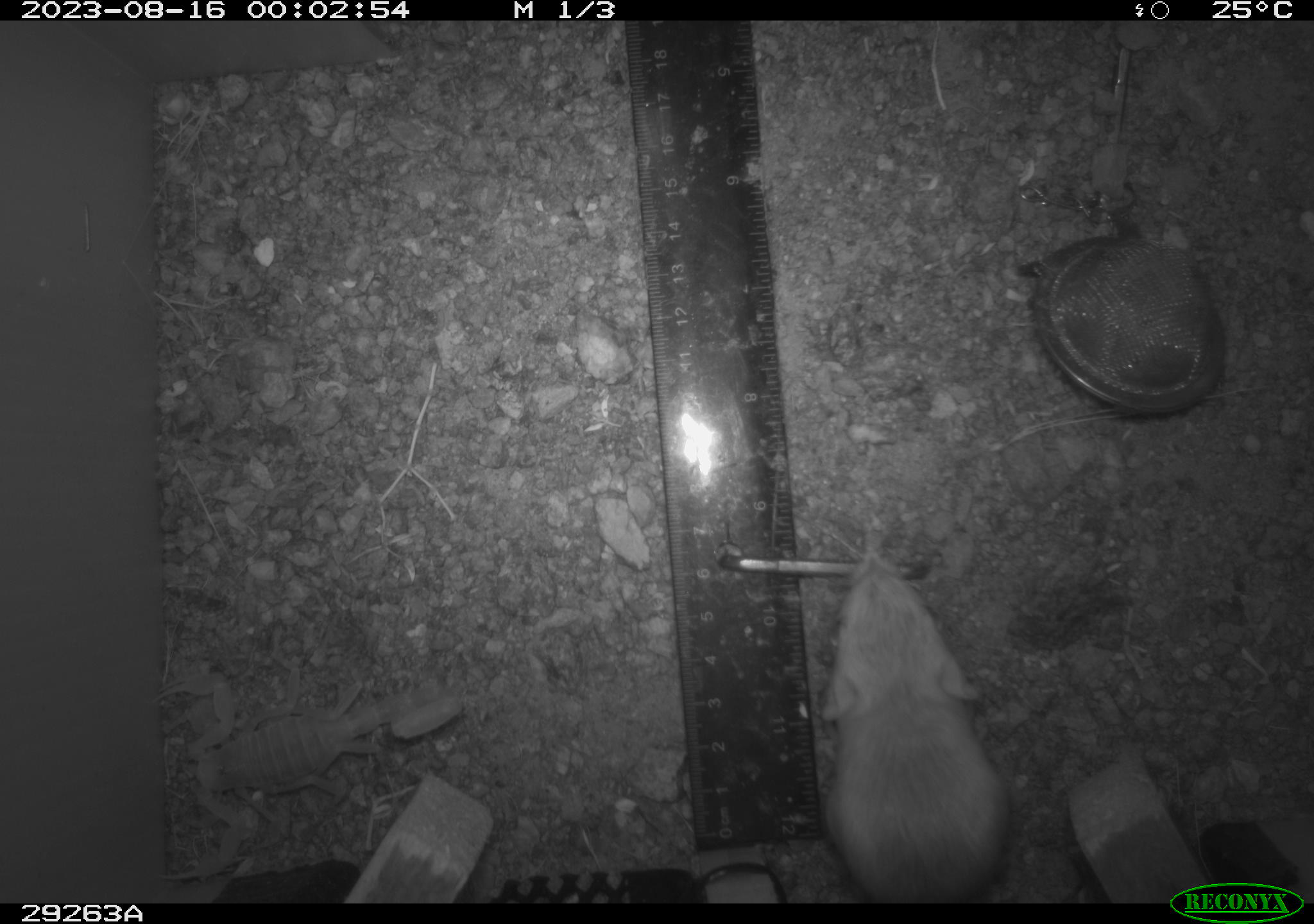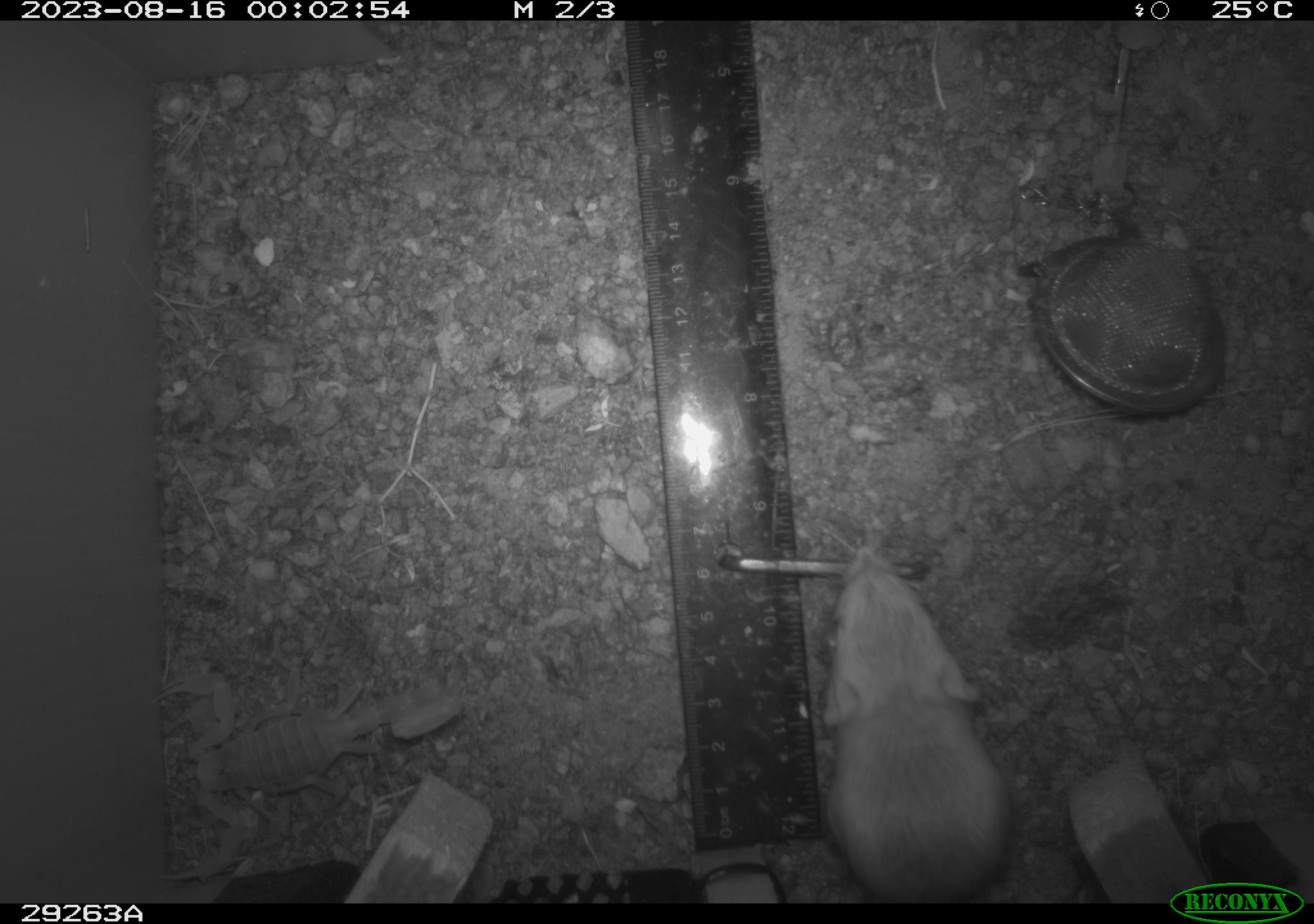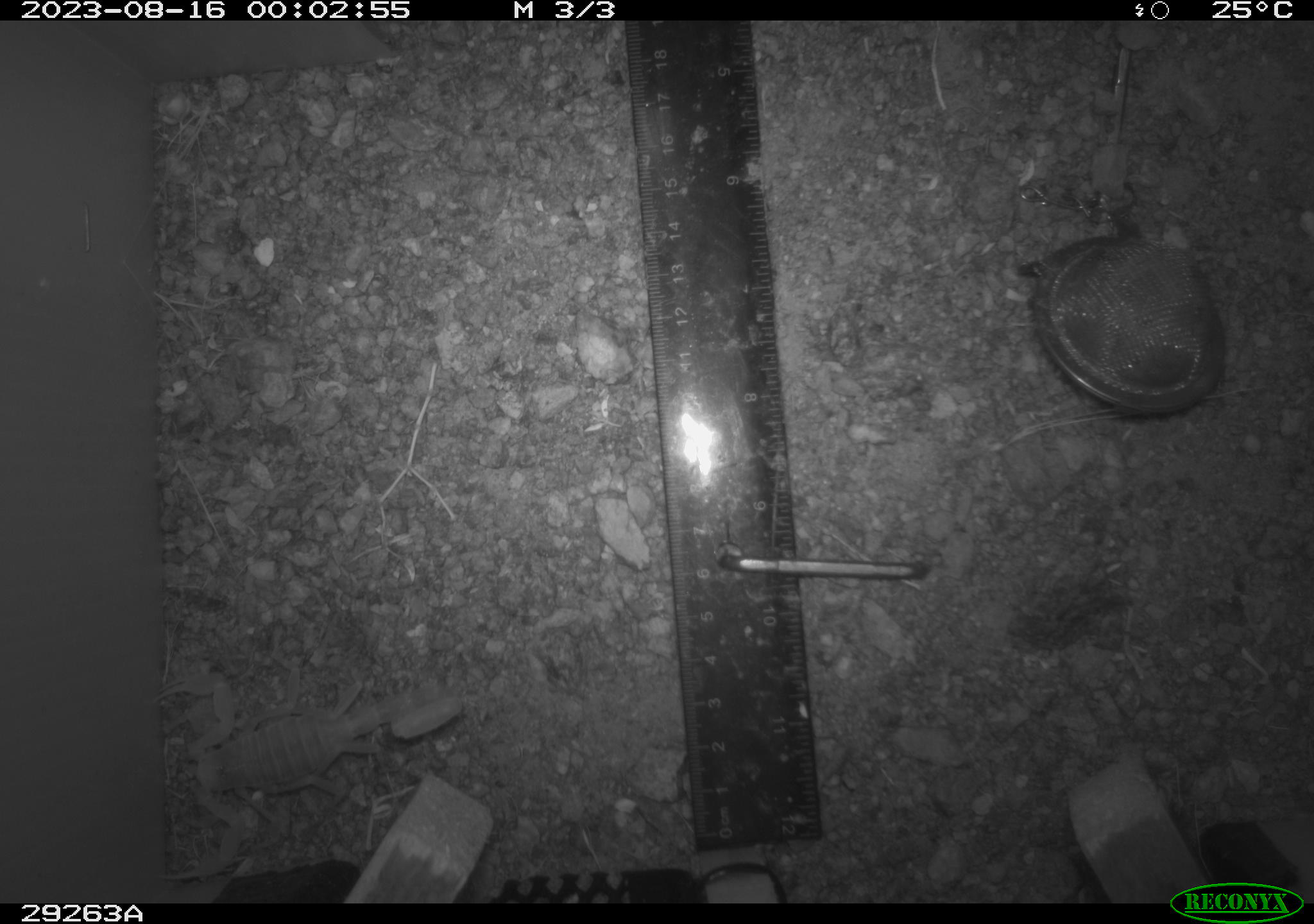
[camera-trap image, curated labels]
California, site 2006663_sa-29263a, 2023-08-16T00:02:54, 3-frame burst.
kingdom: Animalia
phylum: Chordata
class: Mammalia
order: Rodentia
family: Heteromyidae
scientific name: Heteromyidae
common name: kangaroo rats and pocket mice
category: heteromyidae family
Heteromyidae family (kangaroo rats and pocket mice) (Heteromyidae).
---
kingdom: Animalia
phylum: Arthropoda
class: Arachnida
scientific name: Arachnida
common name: arachnids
Arachnids (Arachnida).